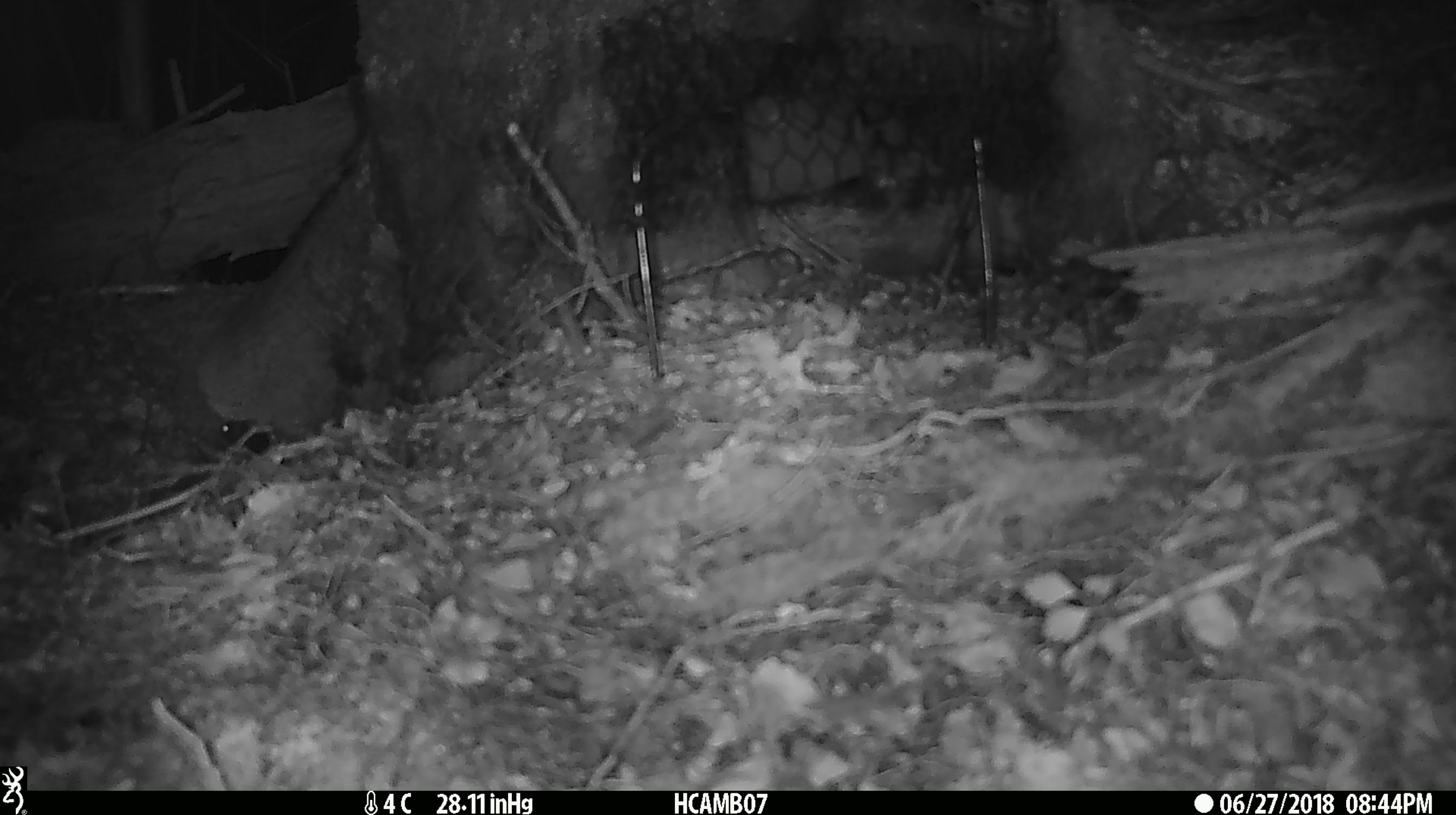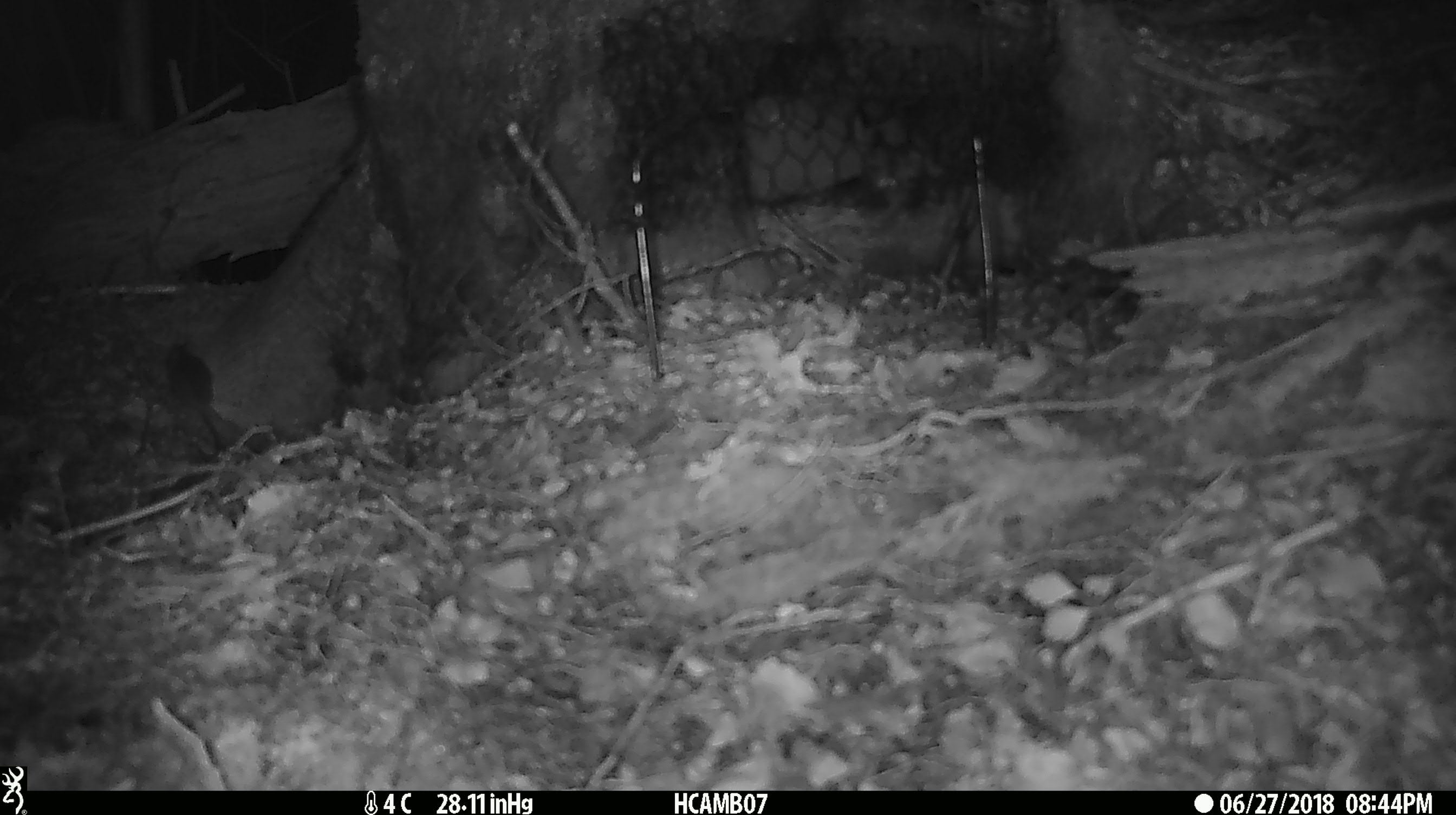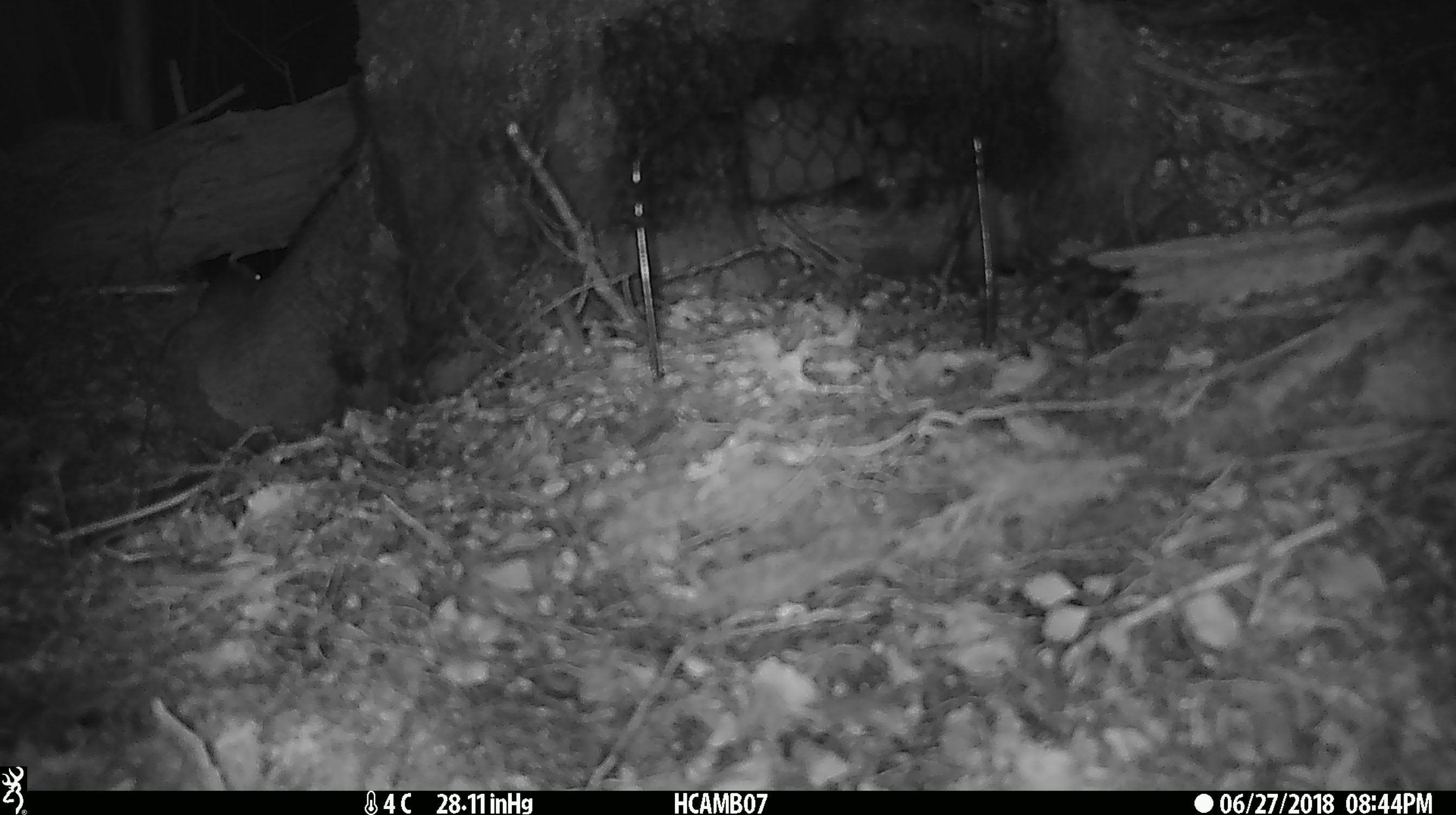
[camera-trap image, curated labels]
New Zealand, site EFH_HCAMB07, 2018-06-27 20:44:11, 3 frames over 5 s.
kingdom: Animalia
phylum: Chordata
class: Mammalia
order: Rodentia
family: Muridae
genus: Mus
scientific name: Mus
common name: mouse